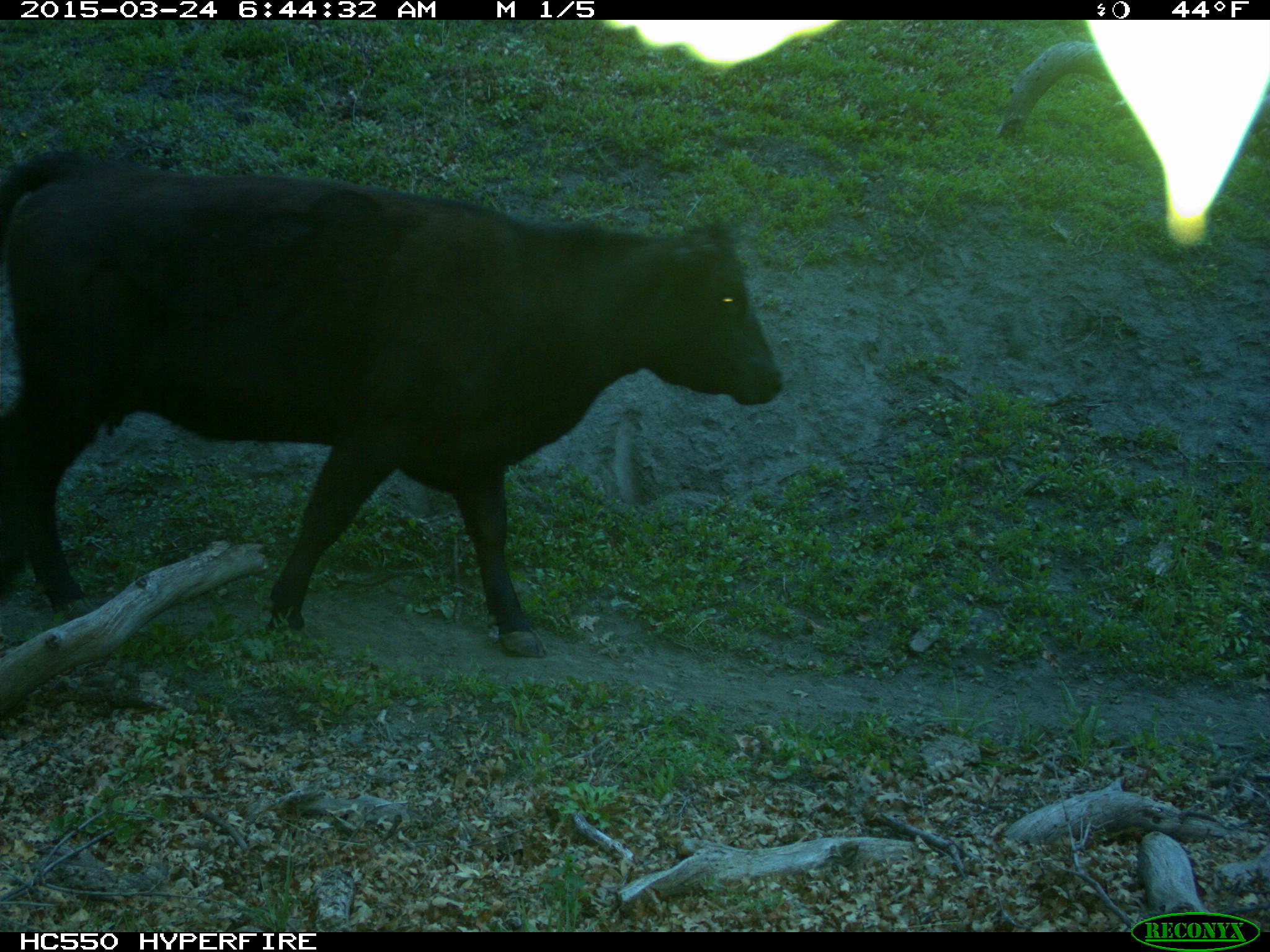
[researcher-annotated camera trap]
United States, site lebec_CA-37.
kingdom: Animalia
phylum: Chordata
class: Mammalia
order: Artiodactyla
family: Bovidae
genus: Bos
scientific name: Bos taurus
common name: domestic cow